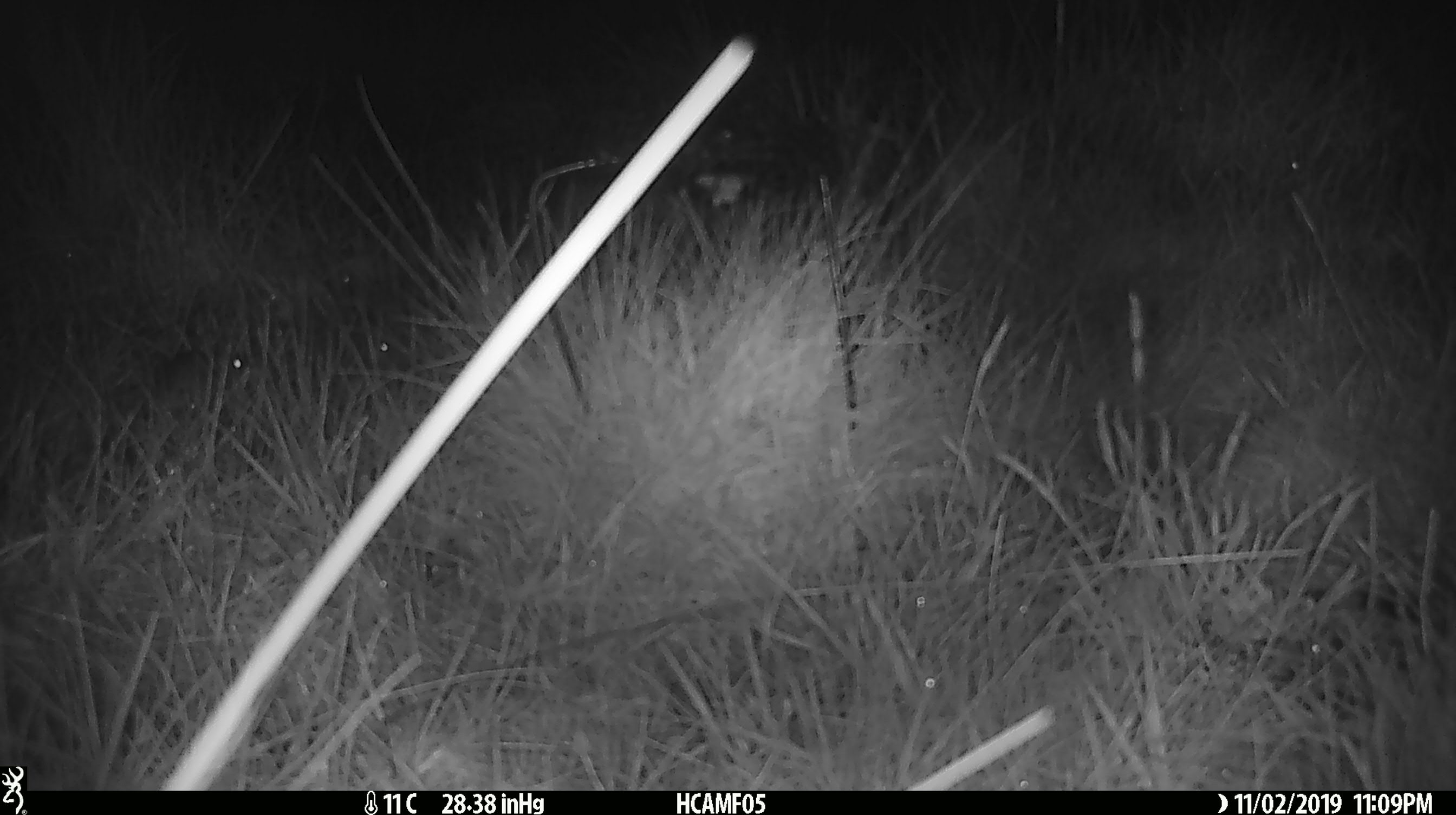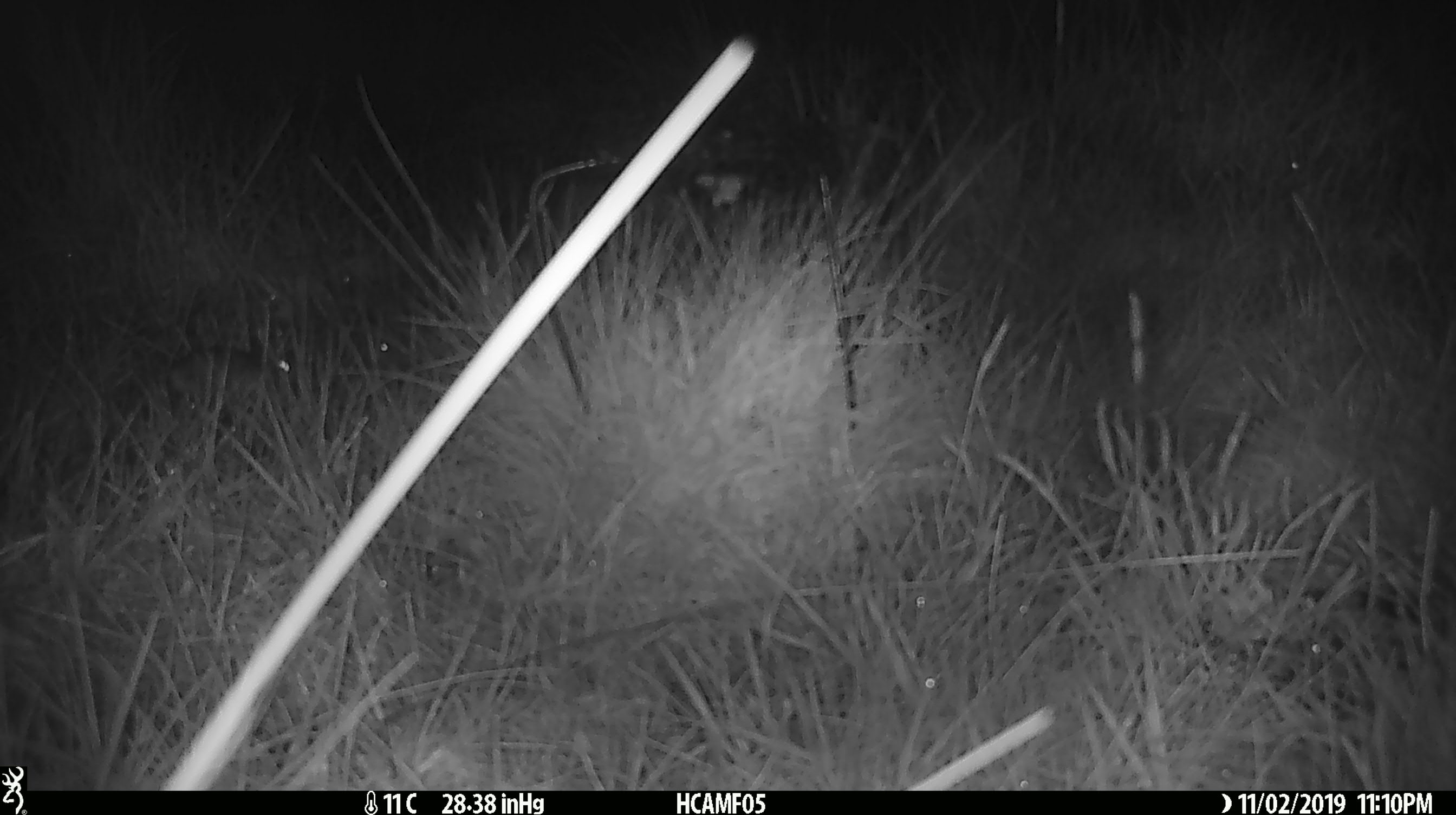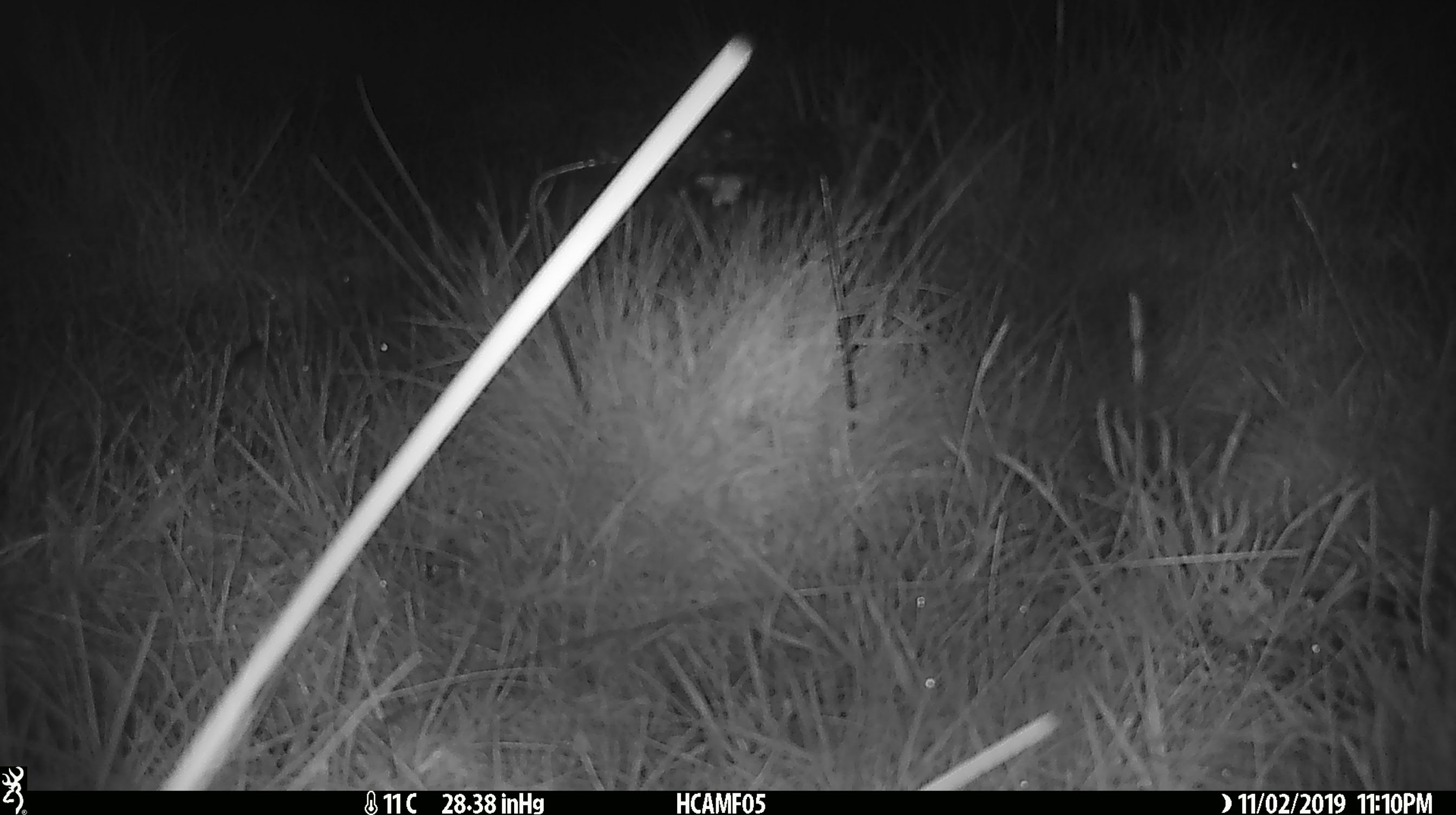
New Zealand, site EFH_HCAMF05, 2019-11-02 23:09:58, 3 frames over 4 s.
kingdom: Animalia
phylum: Chordata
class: Mammalia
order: Rodentia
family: Muridae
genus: Mus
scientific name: Mus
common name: mouse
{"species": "mouse (Mus)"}